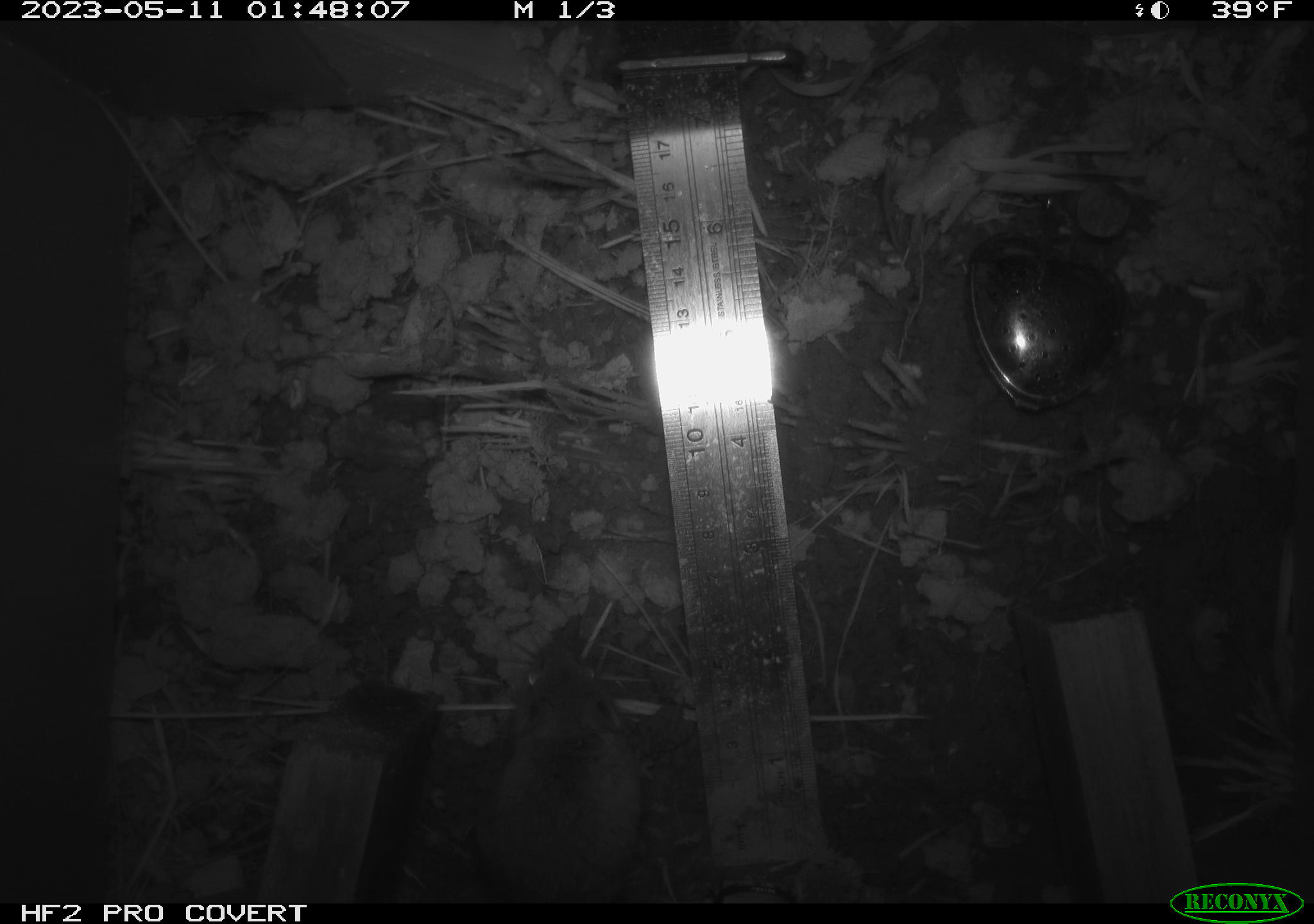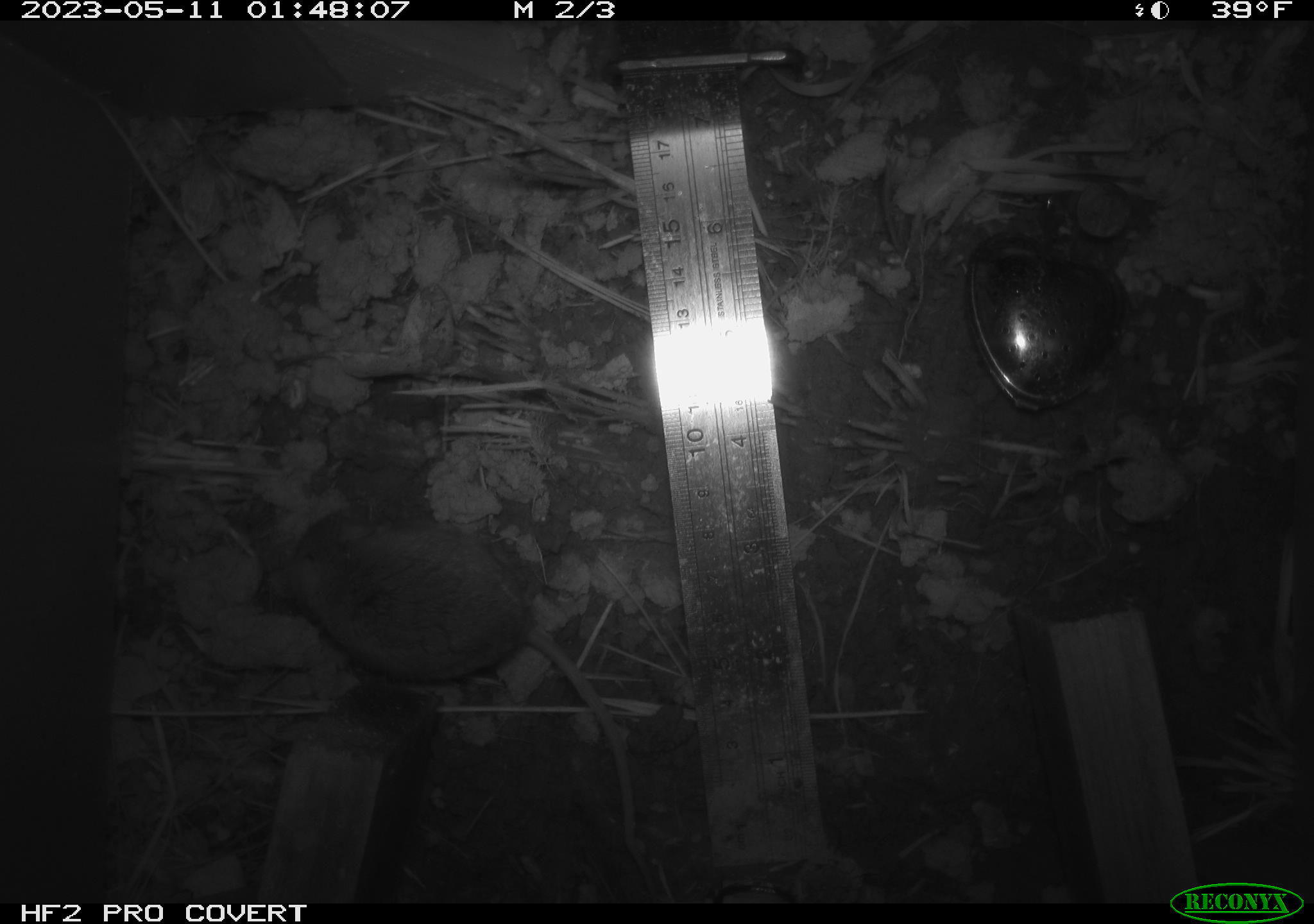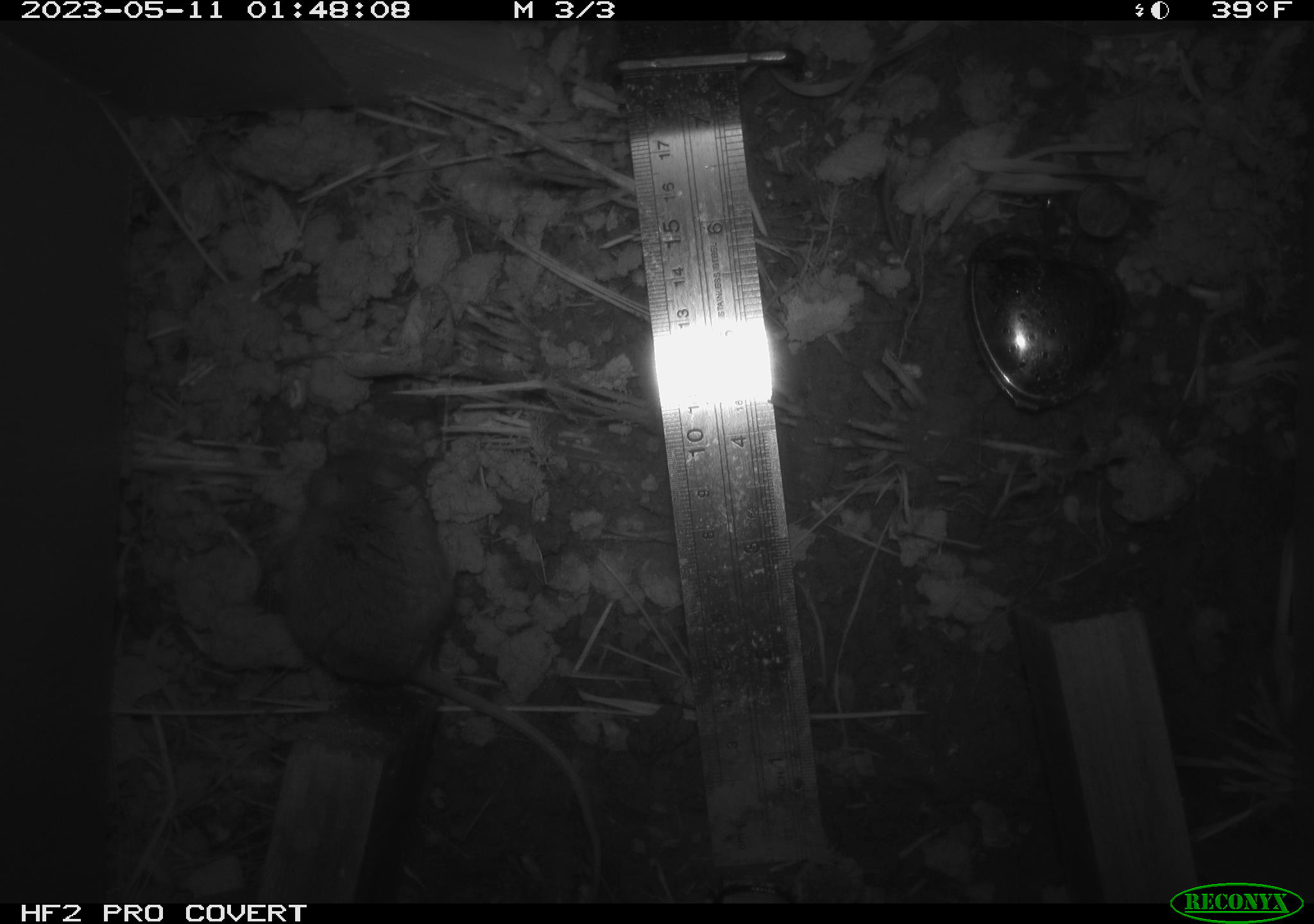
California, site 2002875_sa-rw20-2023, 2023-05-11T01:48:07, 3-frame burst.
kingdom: Animalia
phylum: Chordata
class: Mammalia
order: Rodentia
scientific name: Rodentia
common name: mouse species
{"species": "mouse species (Rodentia)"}